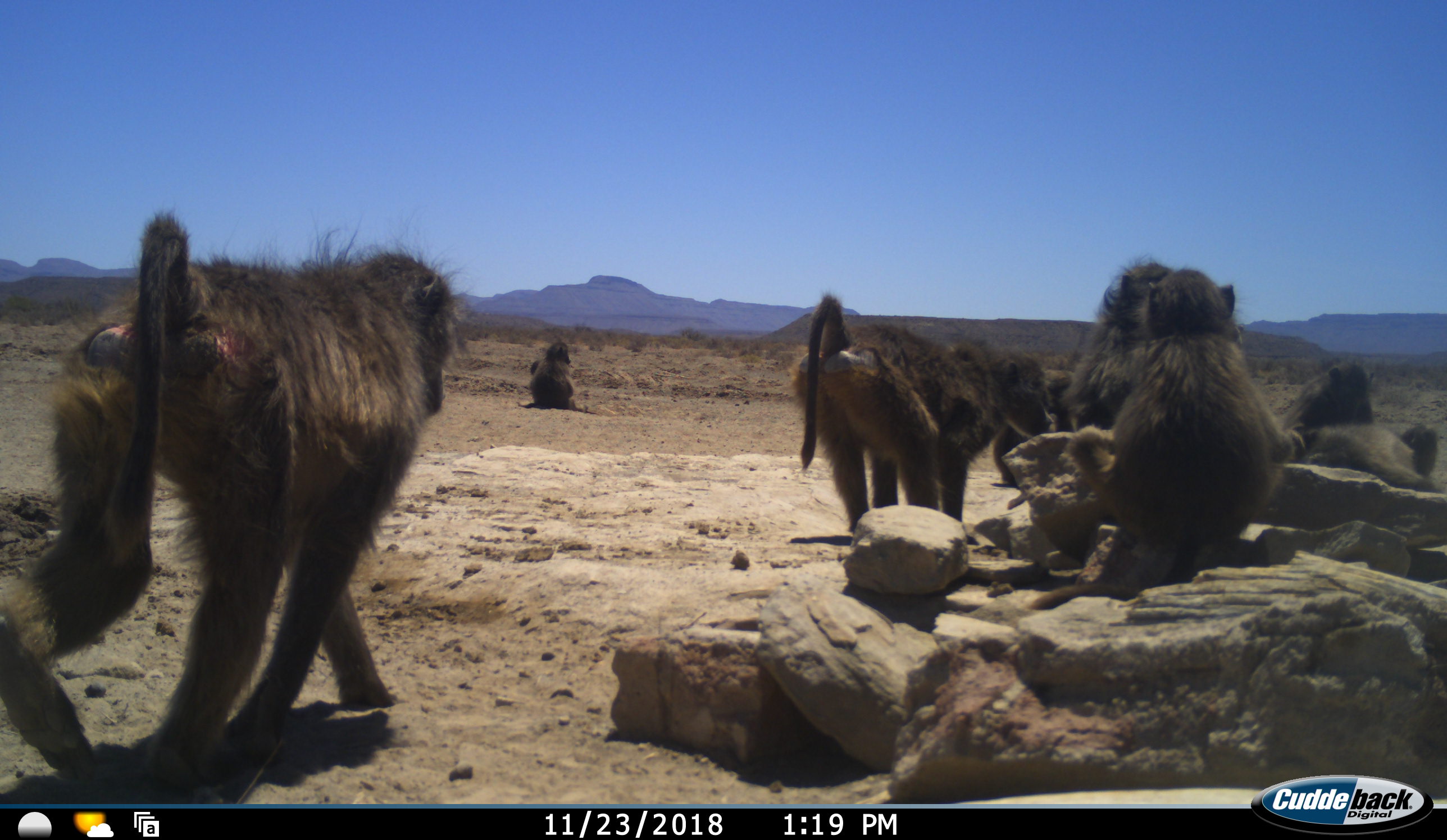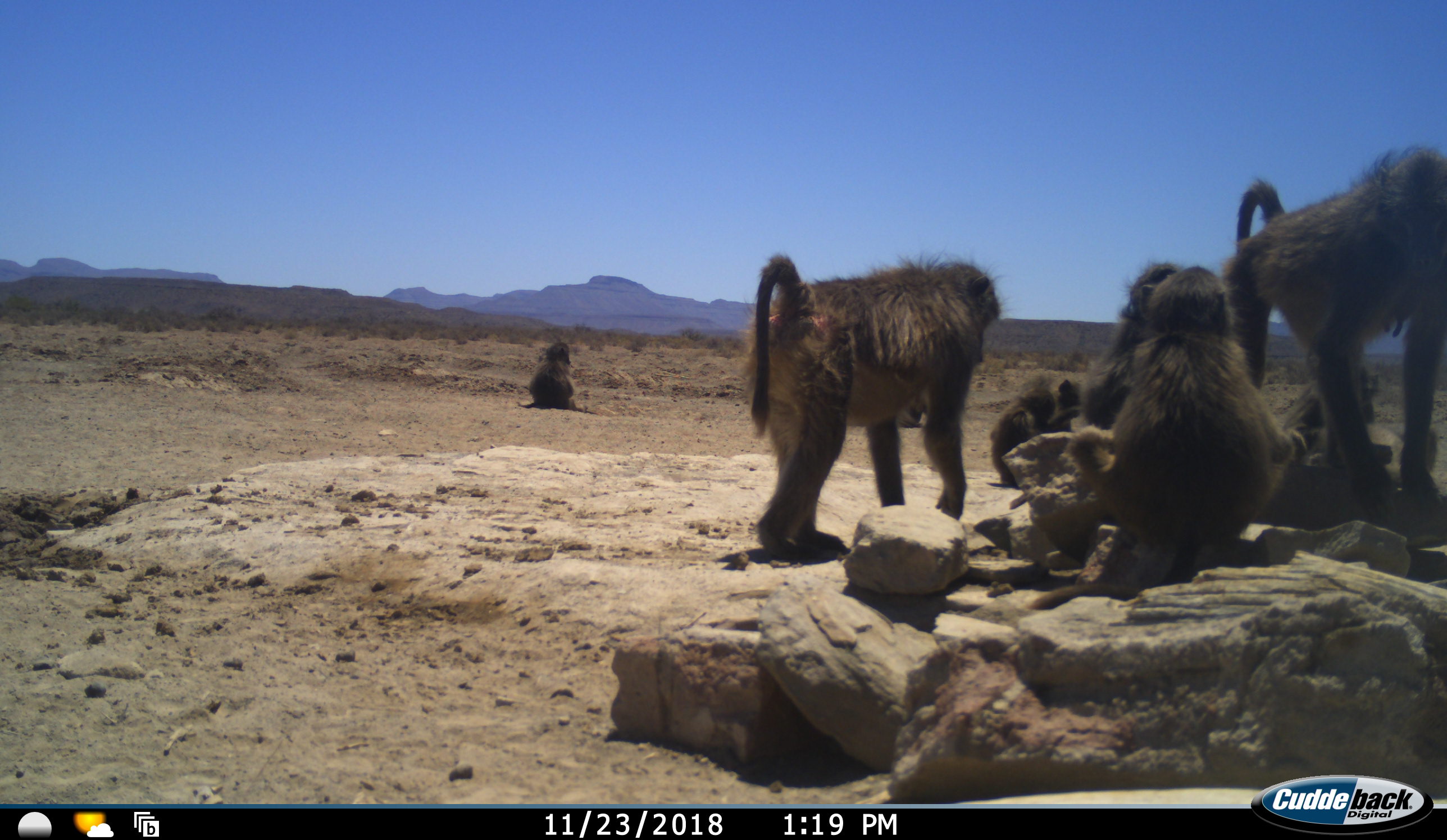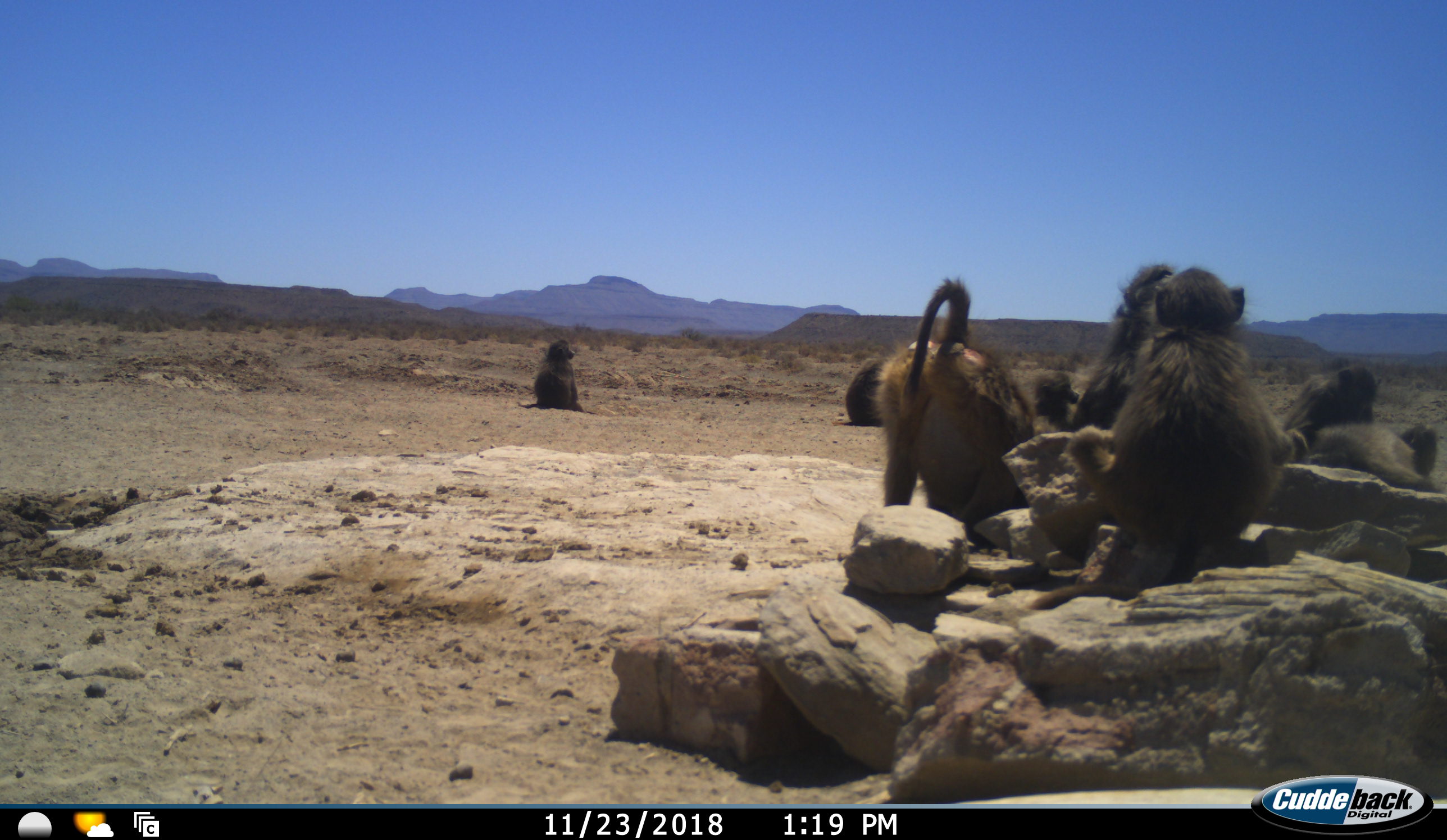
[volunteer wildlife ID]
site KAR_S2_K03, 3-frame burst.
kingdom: Animalia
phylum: Chordata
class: Mammalia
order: Primates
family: Cercopithecidae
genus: Papio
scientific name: Papio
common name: baboon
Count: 8.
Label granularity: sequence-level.